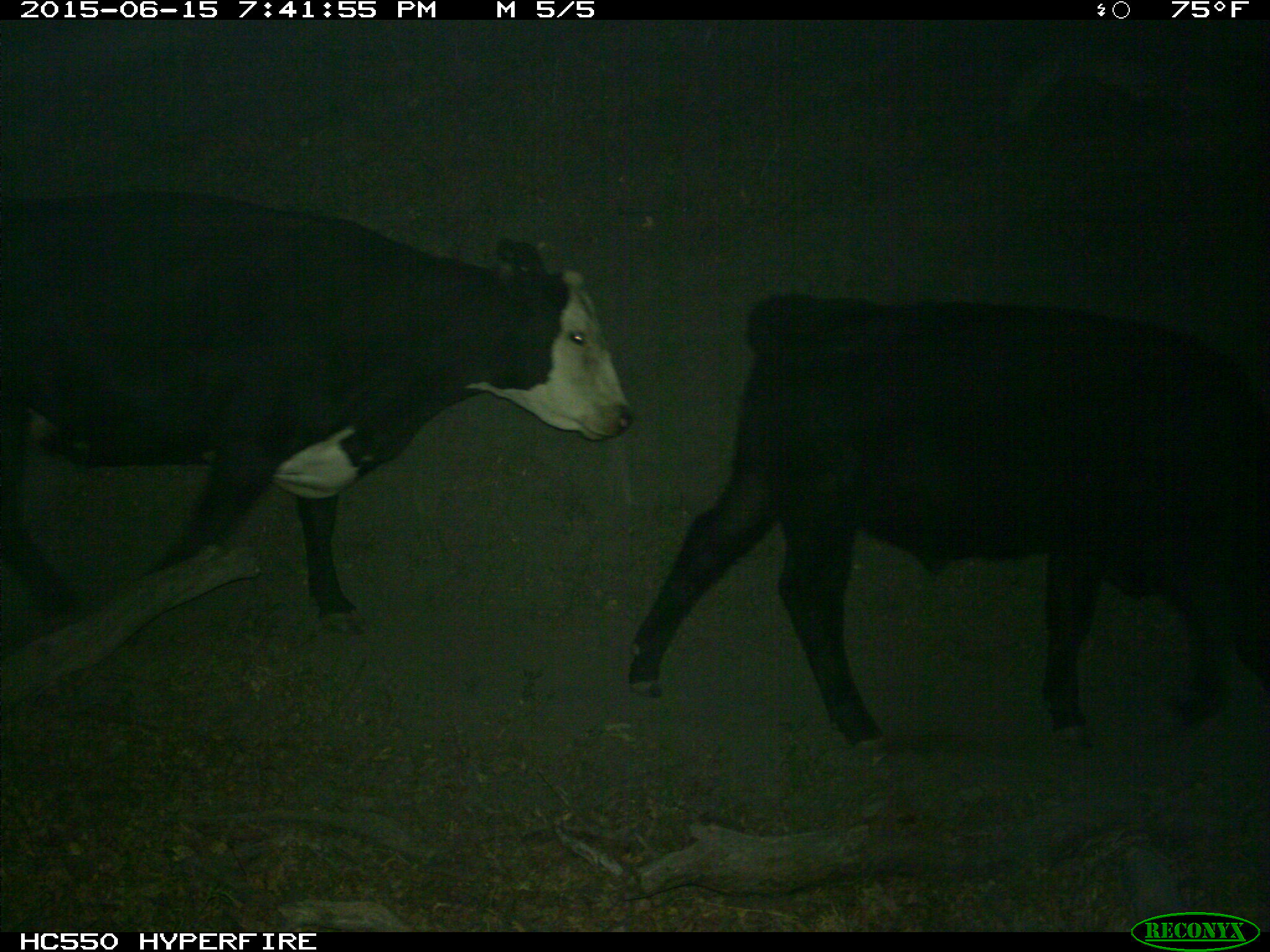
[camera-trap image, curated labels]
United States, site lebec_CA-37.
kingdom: Animalia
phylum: Chordata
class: Mammalia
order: Artiodactyla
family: Bovidae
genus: Bos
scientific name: Bos taurus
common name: domestic cow